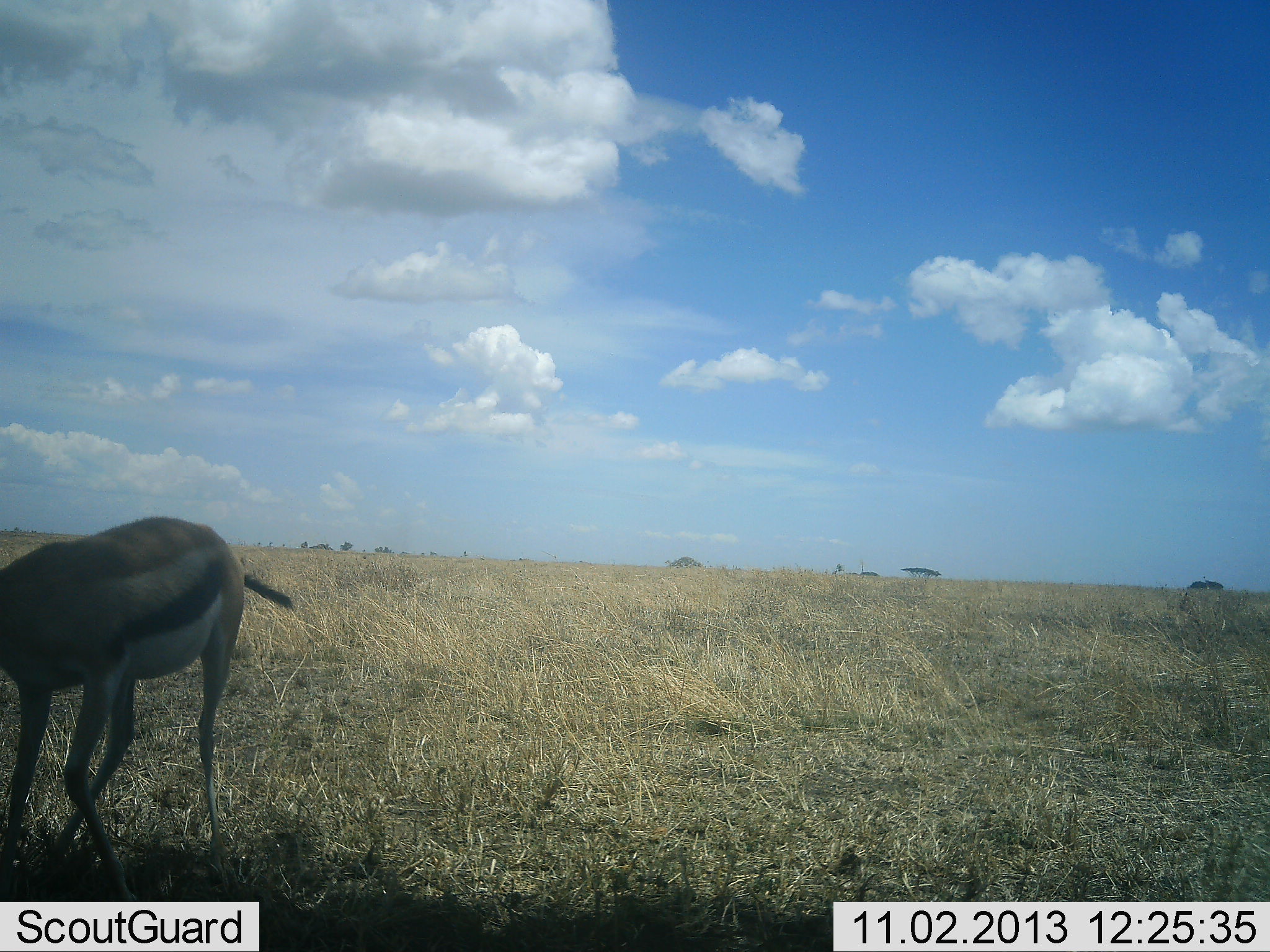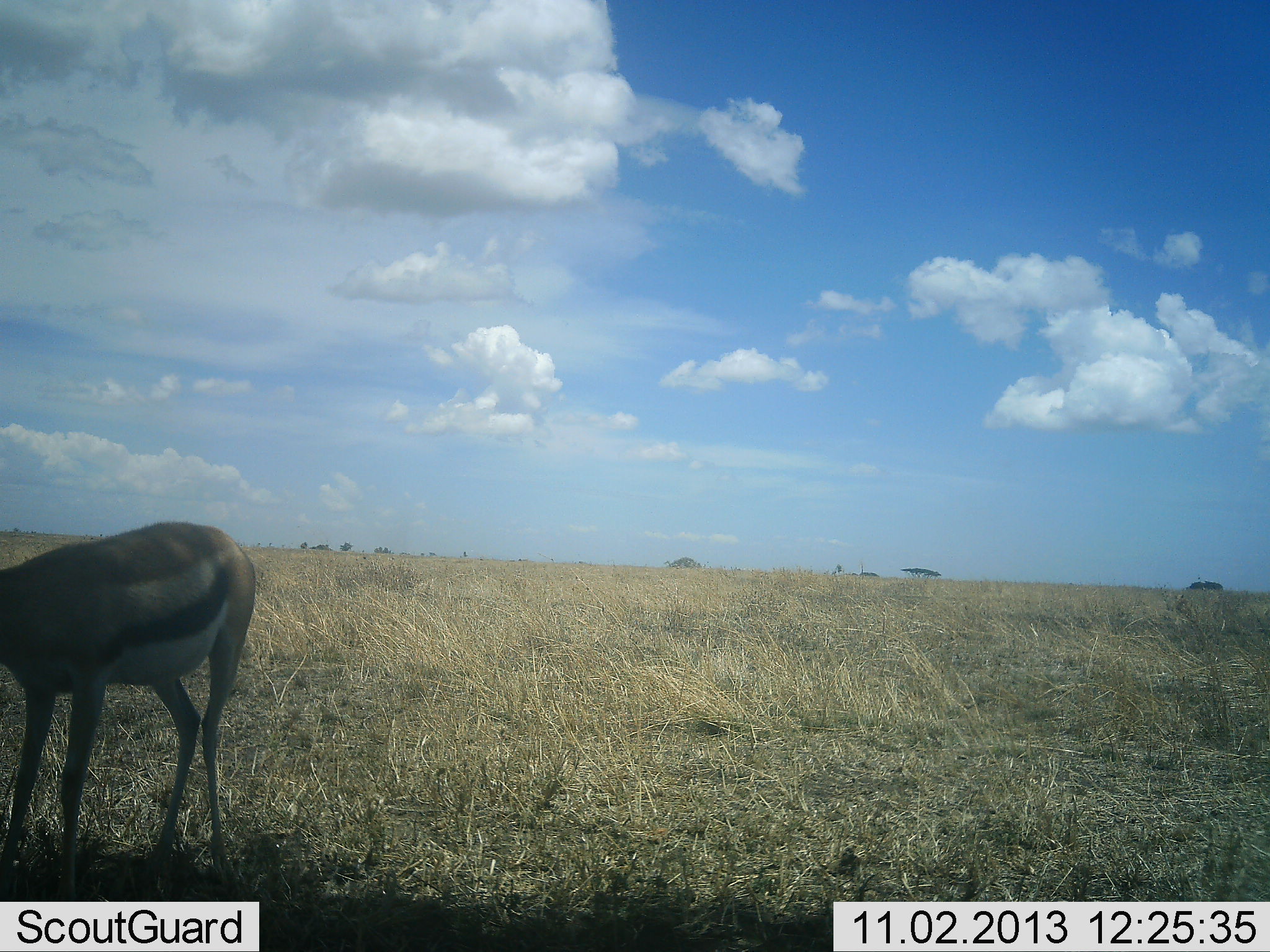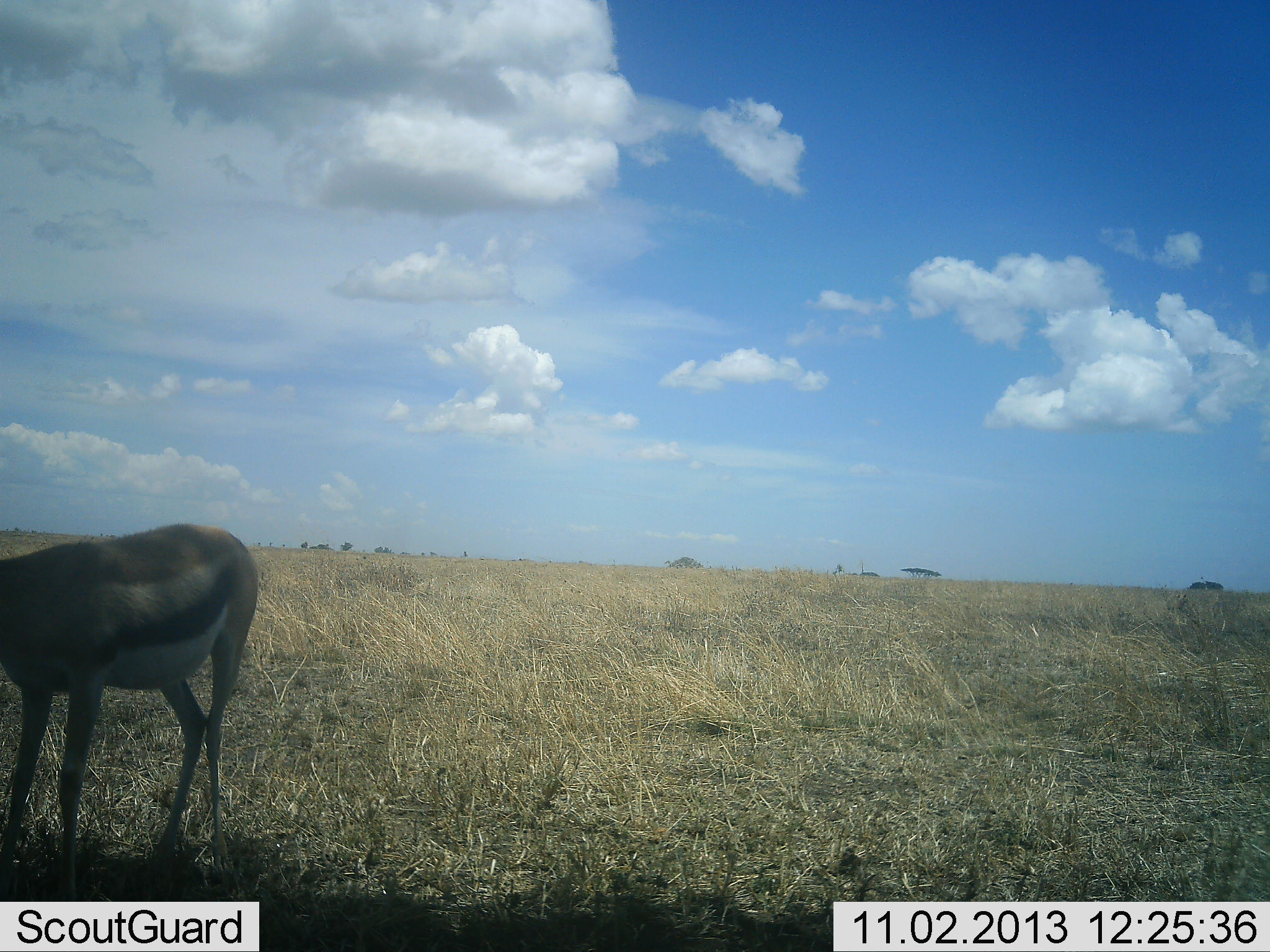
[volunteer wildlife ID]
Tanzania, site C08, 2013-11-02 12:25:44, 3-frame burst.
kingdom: Animalia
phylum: Chordata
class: Mammalia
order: Artiodactyla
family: Bovidae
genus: Eudorcas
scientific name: Eudorcas thomsonii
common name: thomson's gazelle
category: gazellethomsons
Gazellethomsons (thomson's gazelle) (Eudorcas thomsonii), count 1. Behavior (volunteer vote fractions): standing 74%, resting 2%, moving 3%, interacting 2%. Young present (vote fraction): 0%. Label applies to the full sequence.